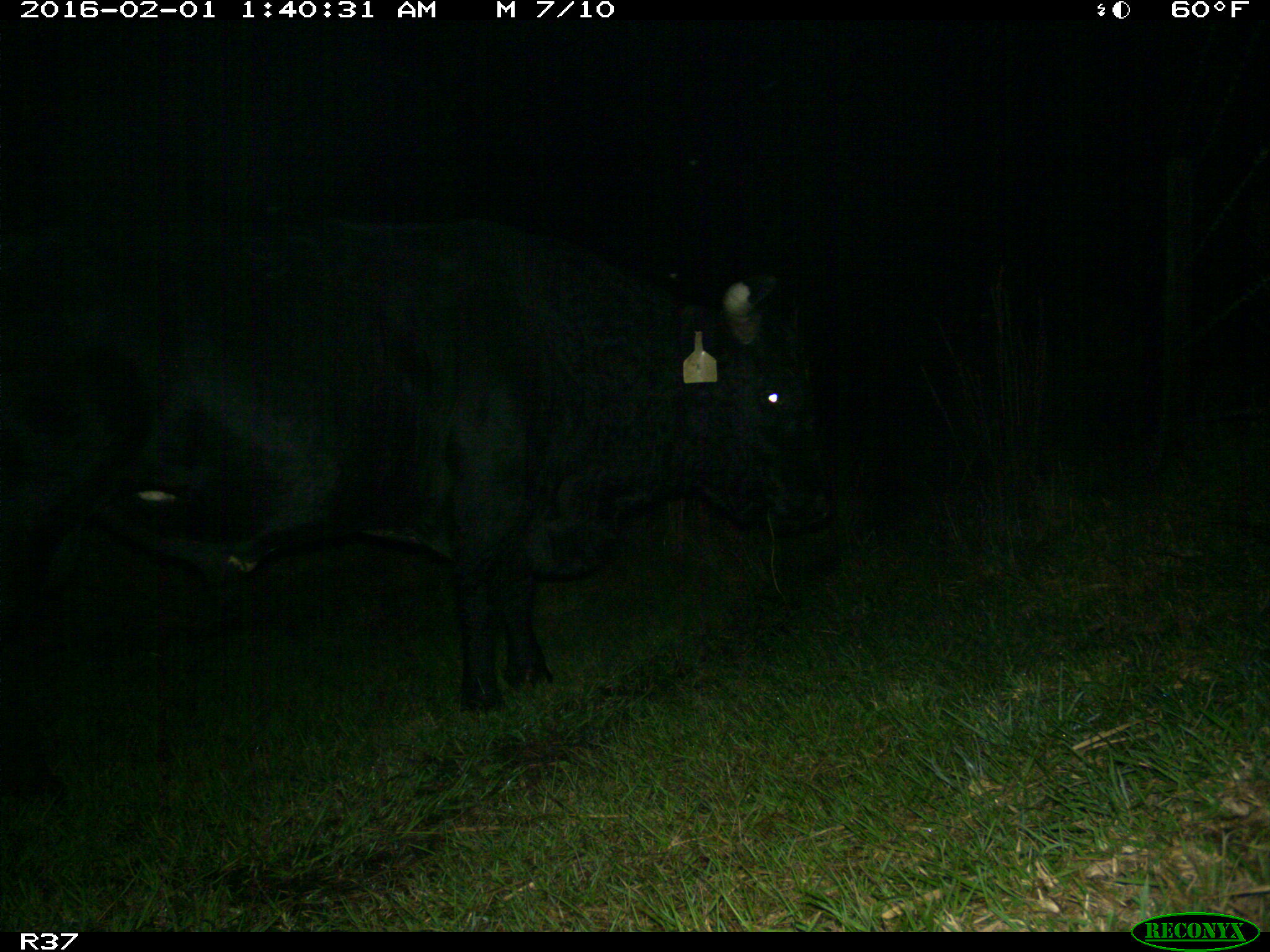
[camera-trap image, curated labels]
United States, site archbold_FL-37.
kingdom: Animalia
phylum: Chordata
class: Mammalia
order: Artiodactyla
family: Bovidae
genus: Bos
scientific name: Bos taurus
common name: domestic cow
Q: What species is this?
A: Bos taurus (domestic cow).